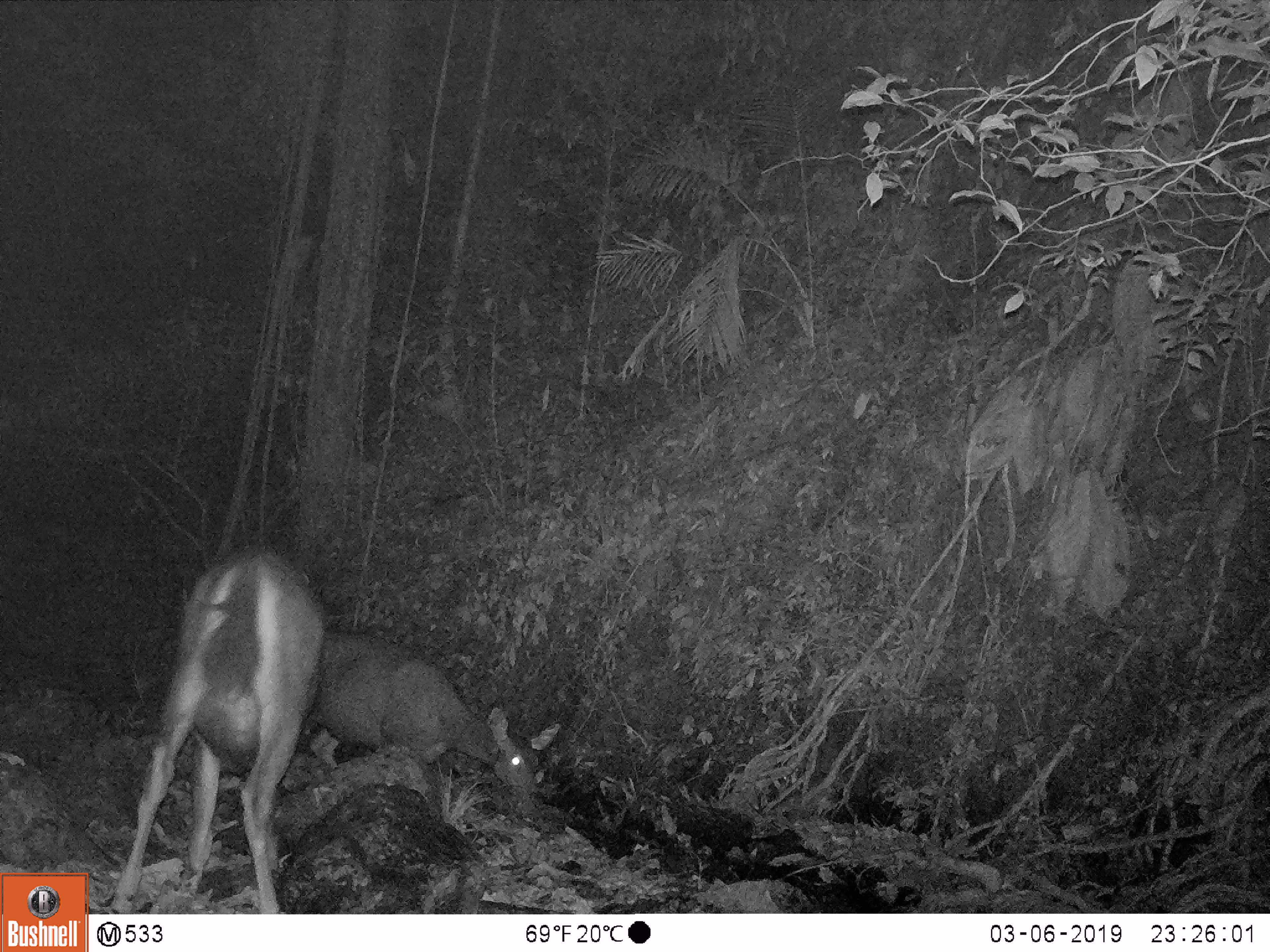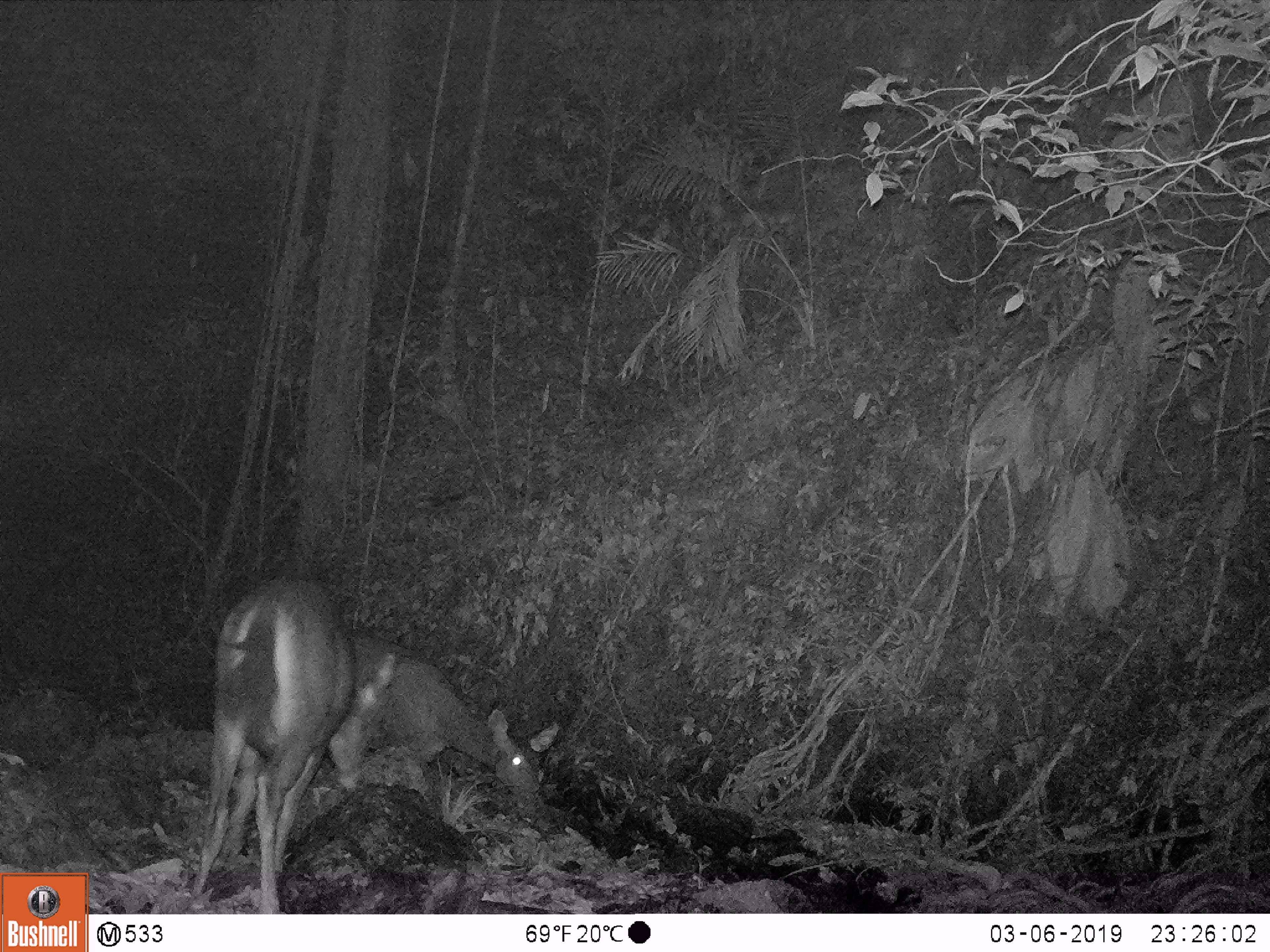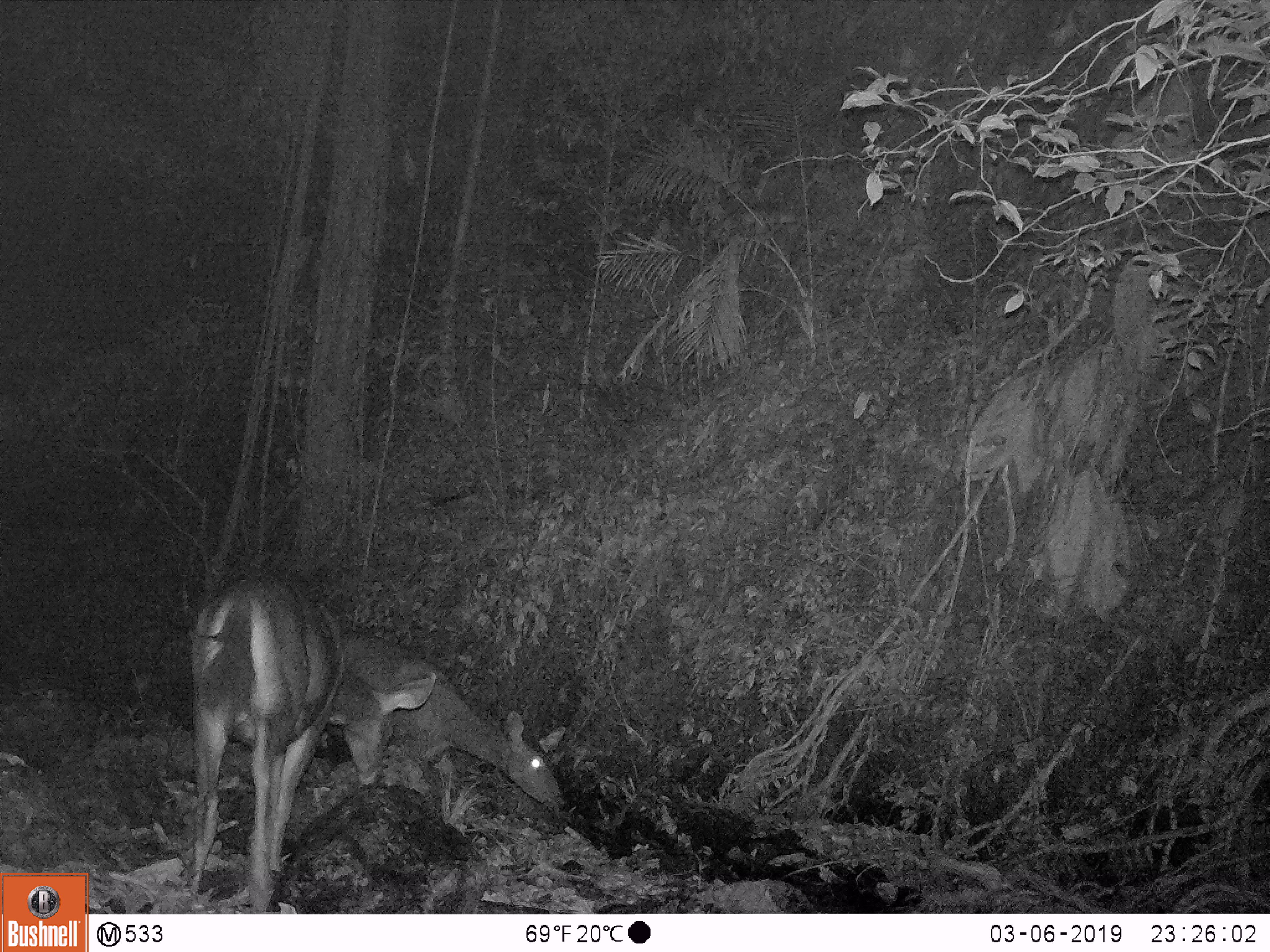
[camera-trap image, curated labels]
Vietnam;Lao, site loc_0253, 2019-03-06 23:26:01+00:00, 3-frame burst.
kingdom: Animalia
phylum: Chordata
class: Mammalia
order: Artiodactyla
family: Cervidae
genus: Rusa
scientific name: Rusa unicolor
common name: sambar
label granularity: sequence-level